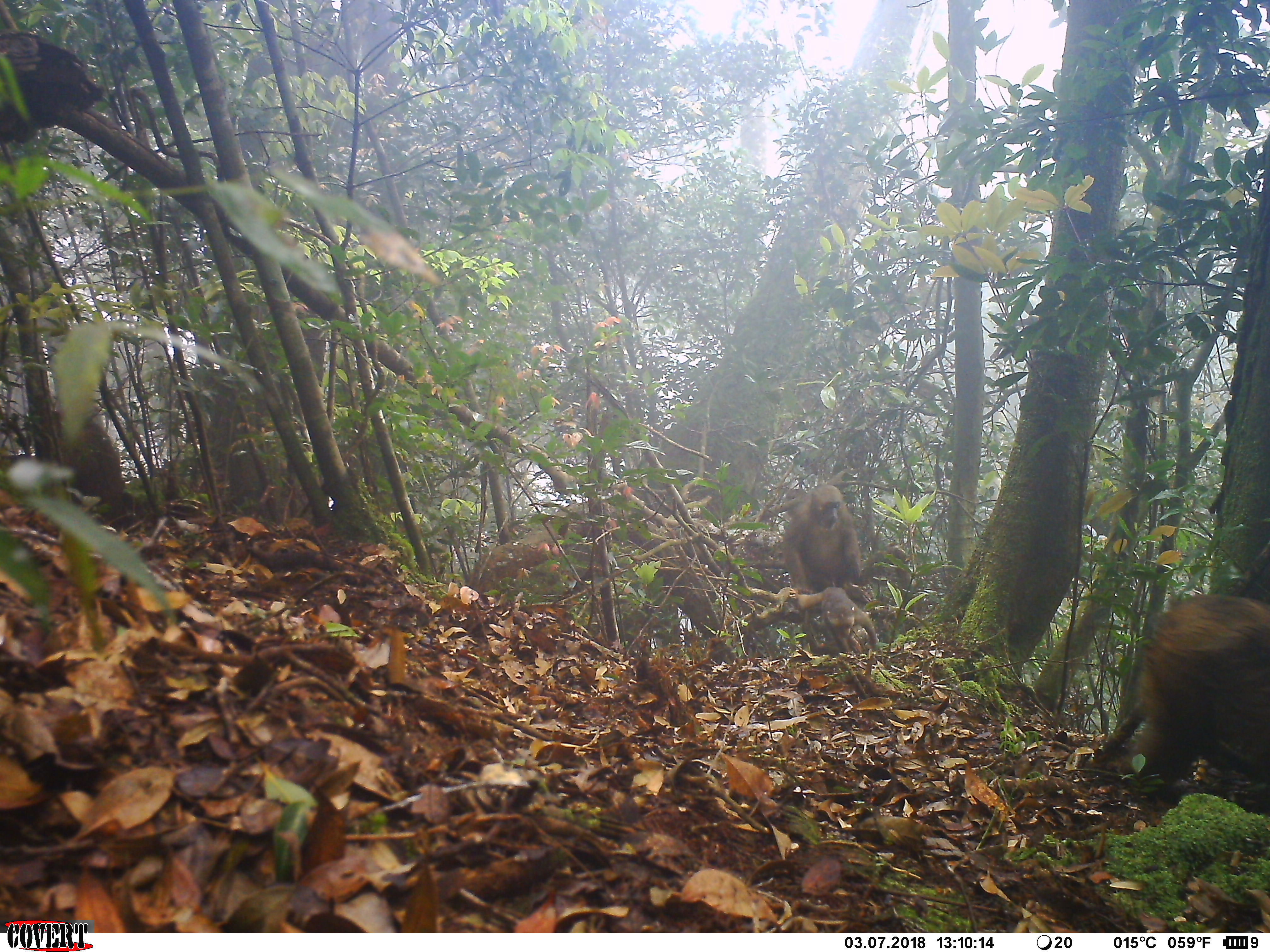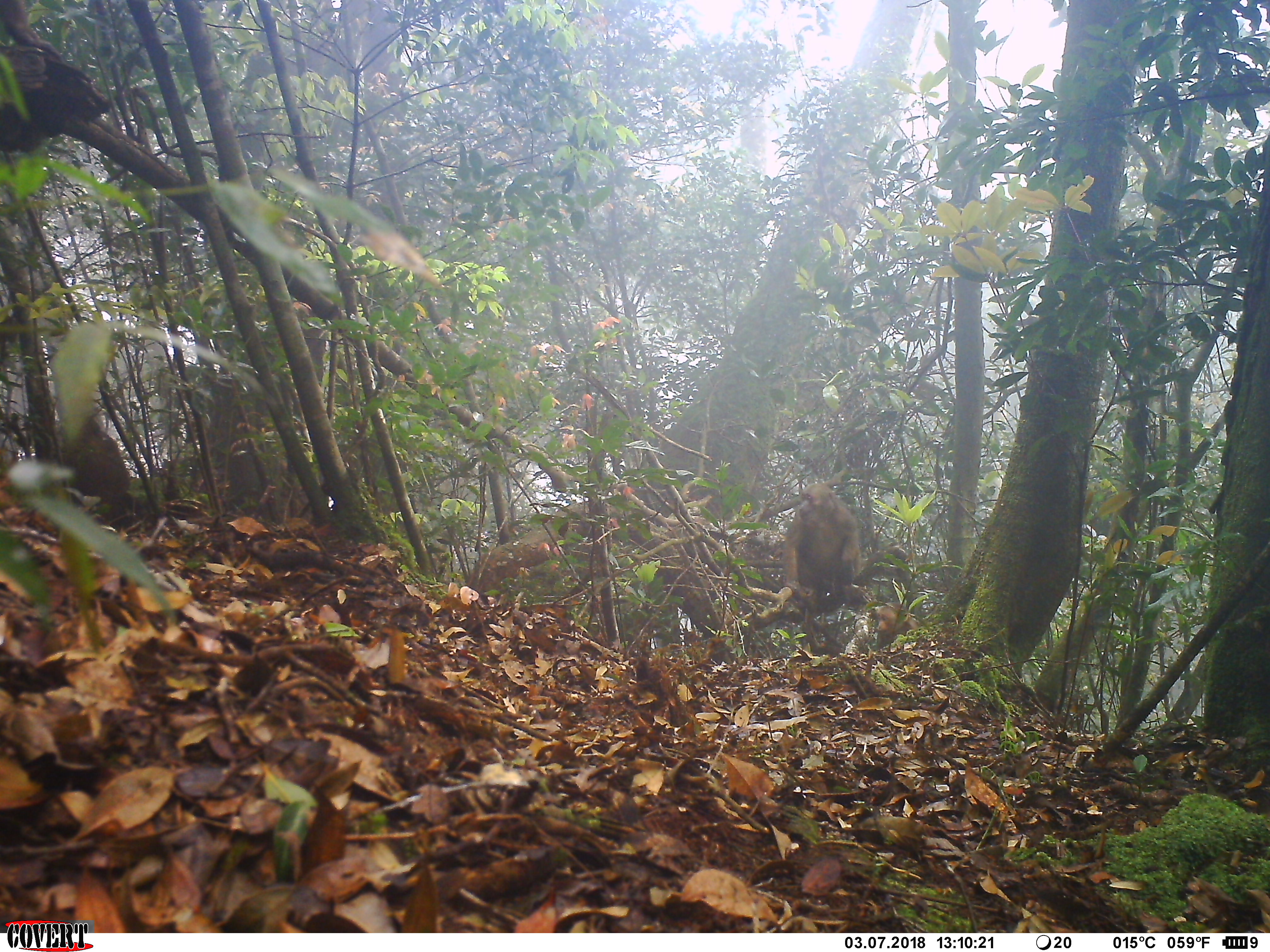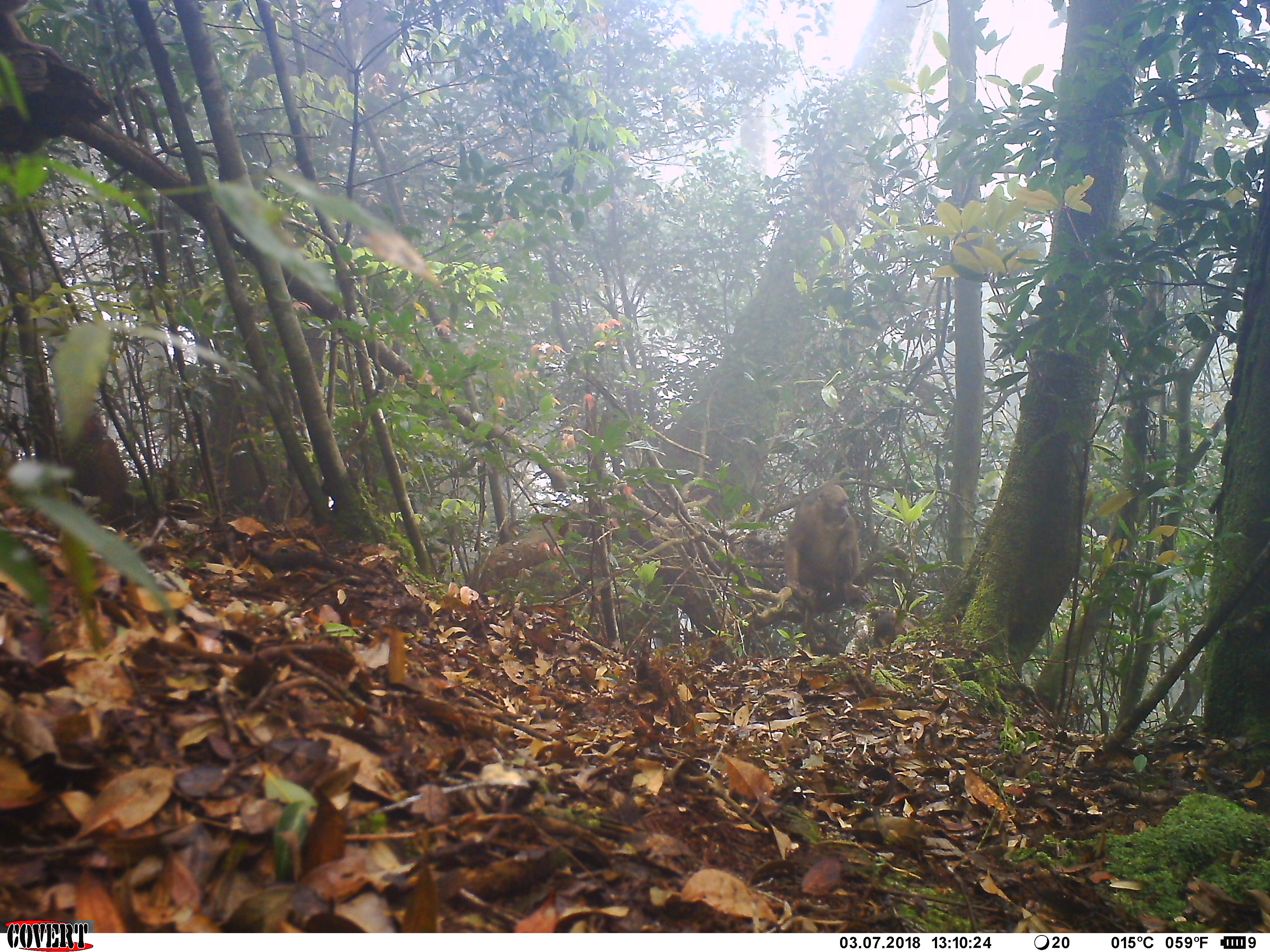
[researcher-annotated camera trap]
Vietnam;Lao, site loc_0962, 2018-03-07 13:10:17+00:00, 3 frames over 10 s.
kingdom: Animalia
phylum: Chordata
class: Mammalia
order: Primates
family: Cercopithecidae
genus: Macaca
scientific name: Macaca arctoides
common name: stump-tailed macaque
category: stump tailed macaque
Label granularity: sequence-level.